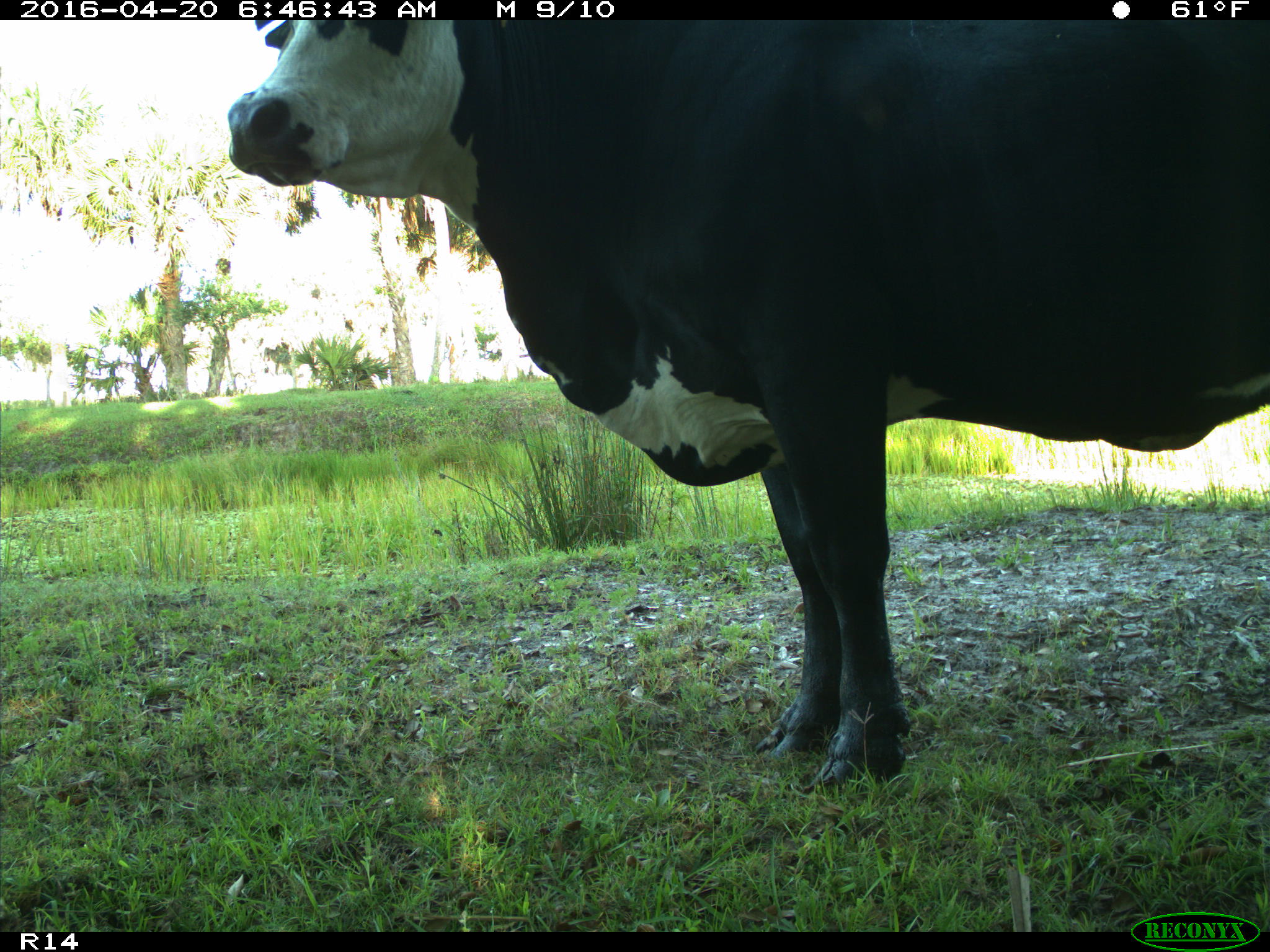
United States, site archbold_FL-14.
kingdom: Animalia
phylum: Chordata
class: Mammalia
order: Artiodactyla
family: Bovidae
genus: Bos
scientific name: Bos taurus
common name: domestic cow